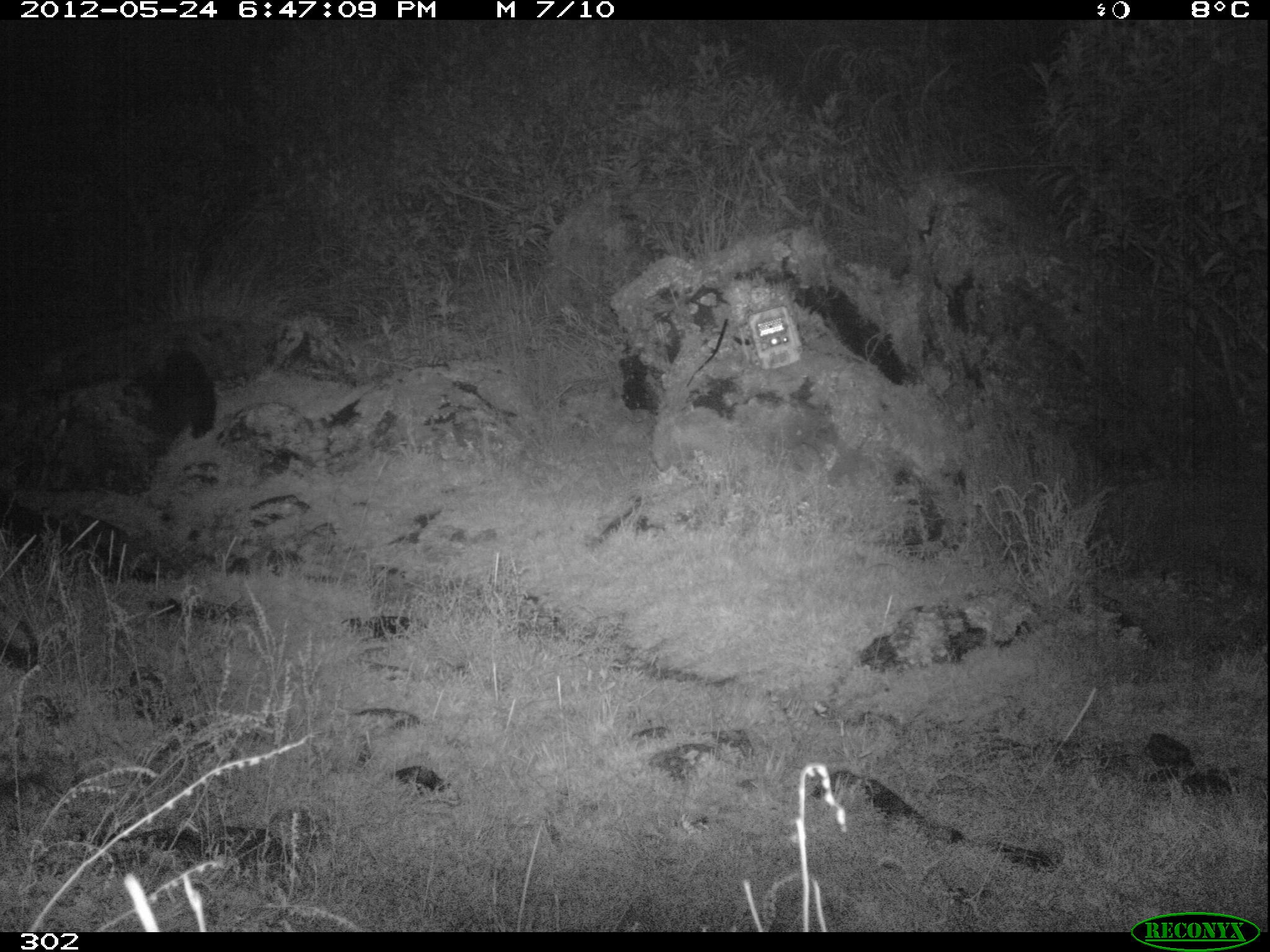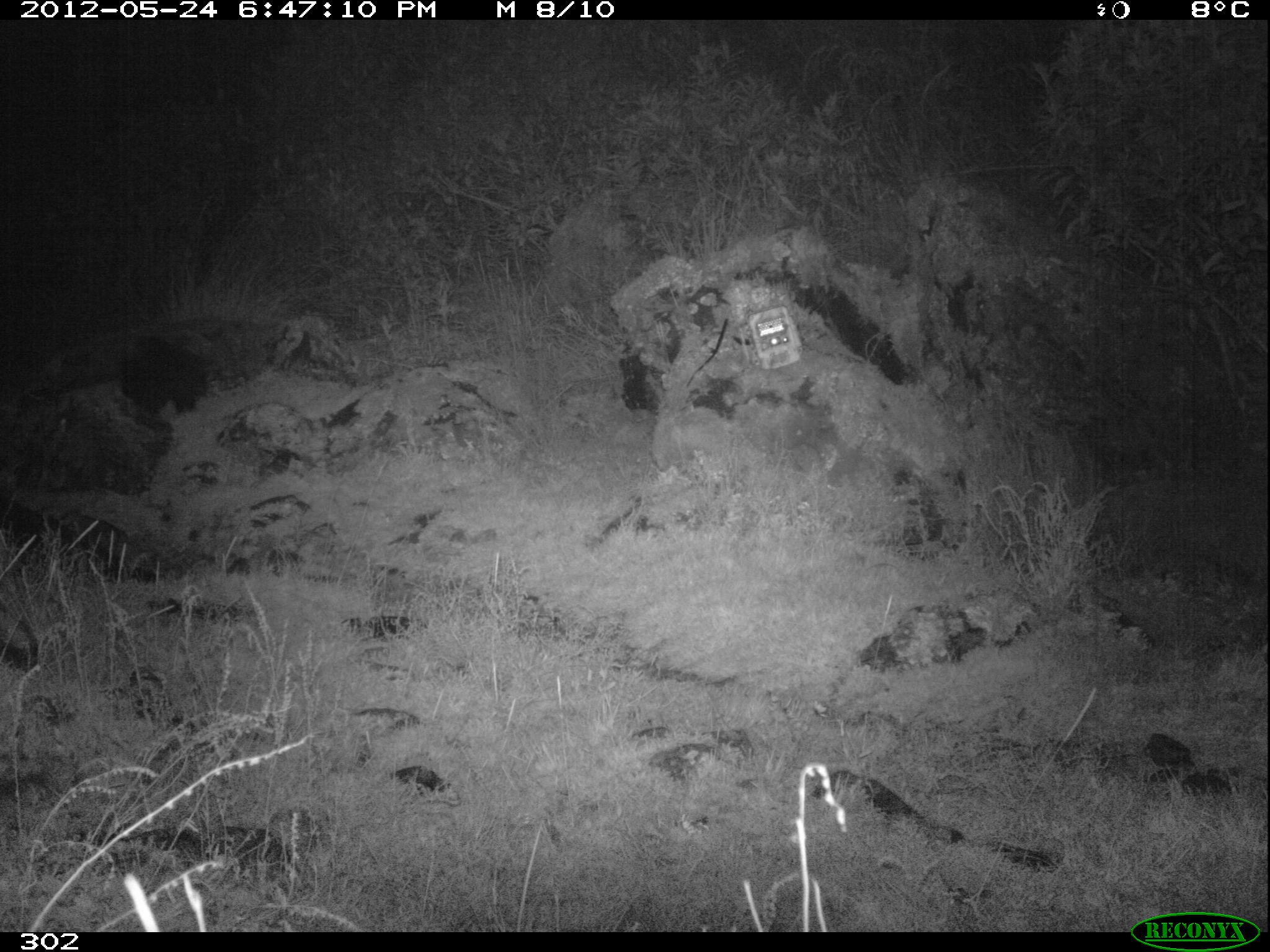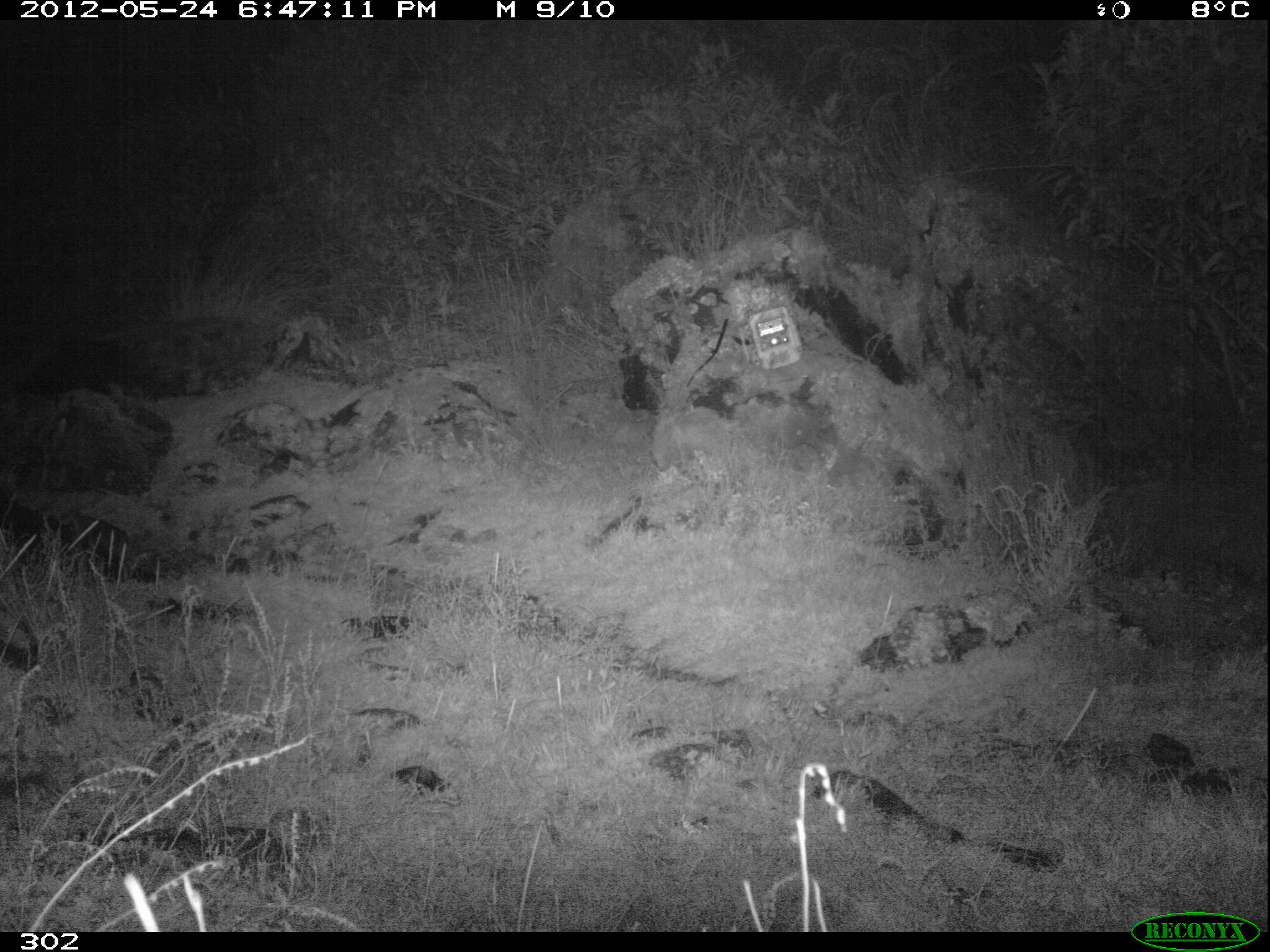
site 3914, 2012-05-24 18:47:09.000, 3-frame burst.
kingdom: Animalia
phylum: Chordata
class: Mammalia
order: Carnivora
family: Mephitidae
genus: Conepatus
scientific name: Conepatus chinga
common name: molina's hog-nosed skunk